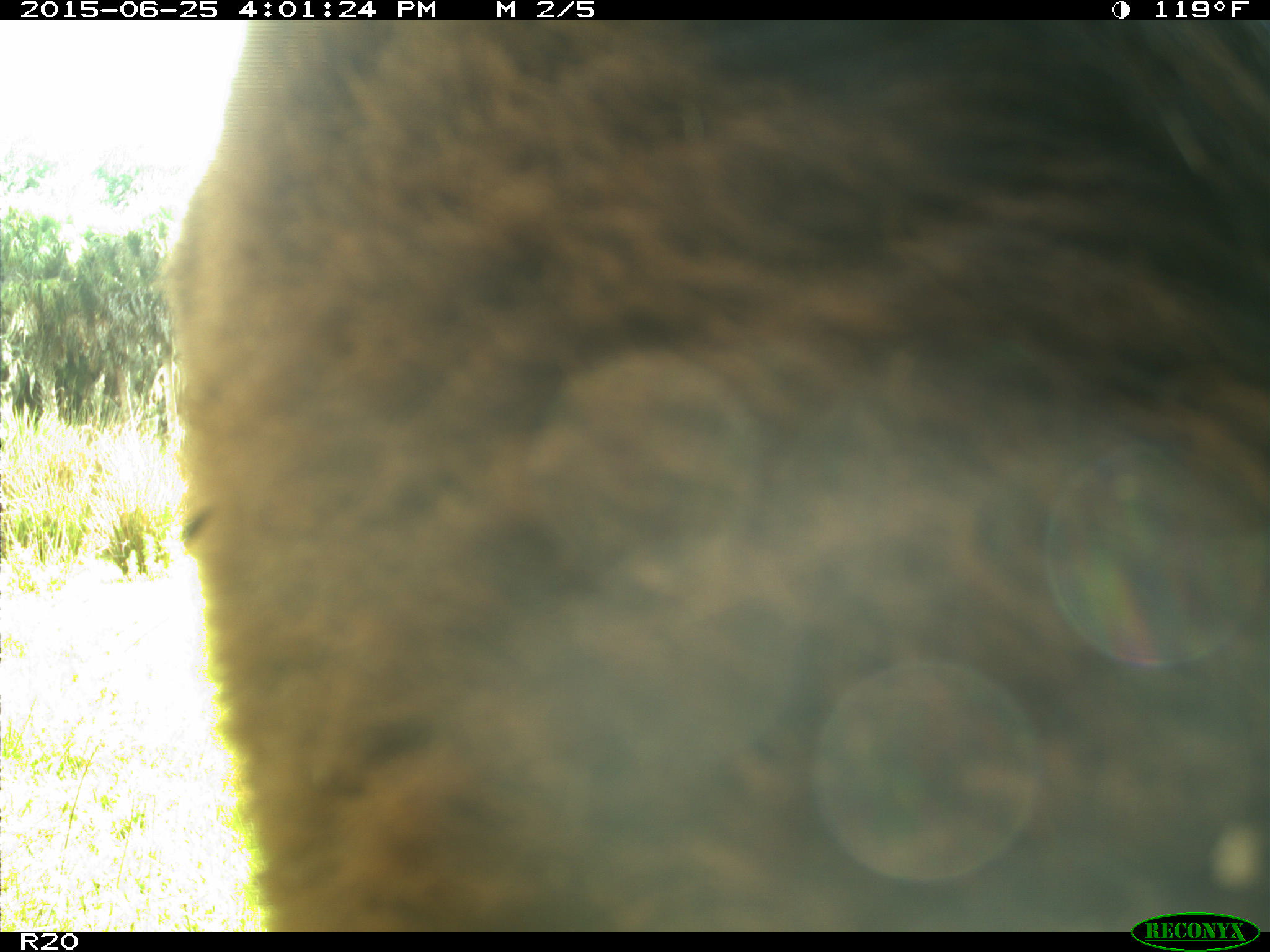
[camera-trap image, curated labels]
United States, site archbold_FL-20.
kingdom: Animalia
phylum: Chordata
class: Mammalia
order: Artiodactyla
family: Bovidae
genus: Bos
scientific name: Bos taurus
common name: domestic cow